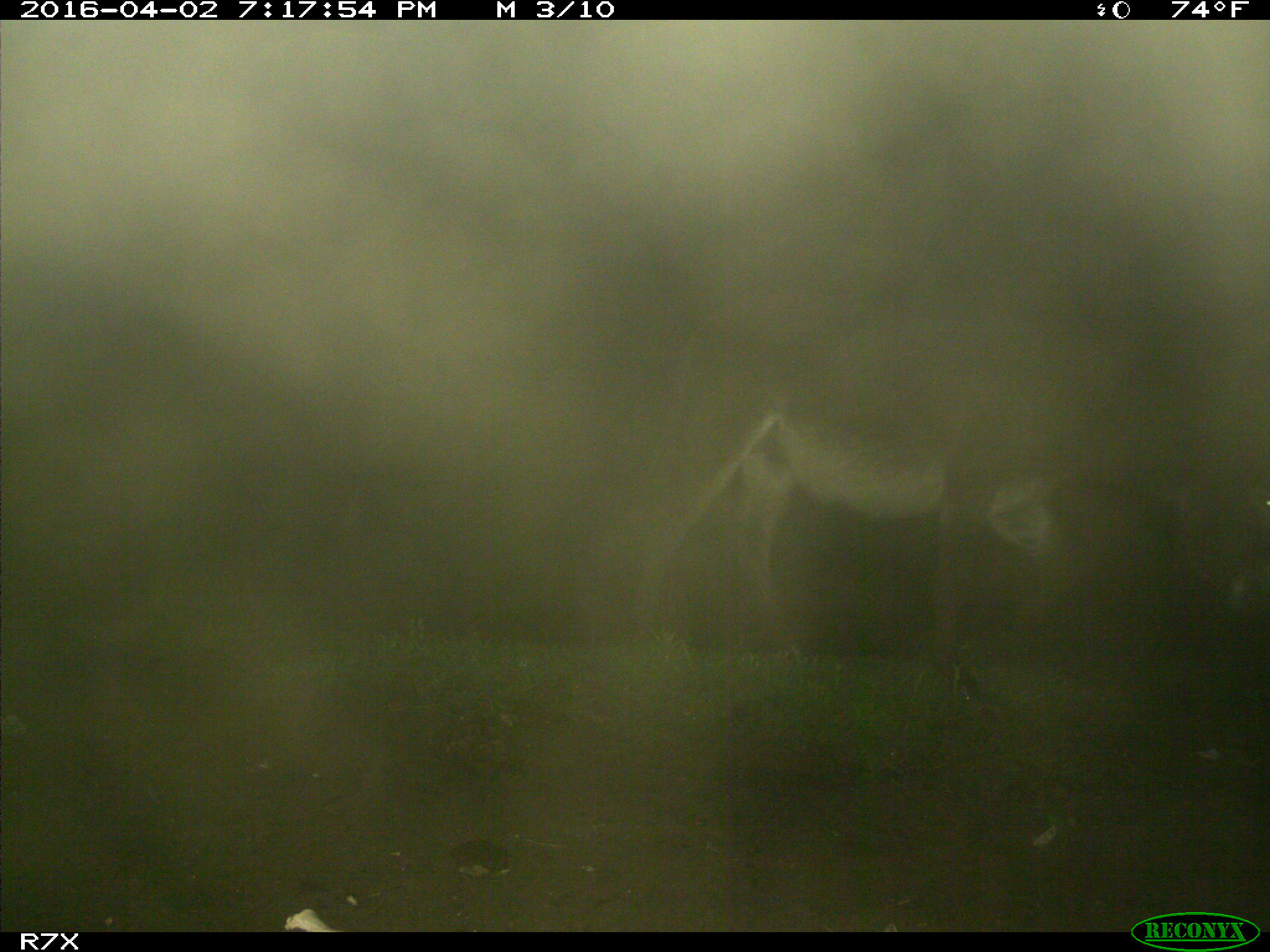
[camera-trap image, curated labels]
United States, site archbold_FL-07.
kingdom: Animalia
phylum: Chordata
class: Mammalia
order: Perissodactyla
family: Equidae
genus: Equus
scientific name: Equus africanus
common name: african wild ass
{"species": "Equus africanus (african wild ass)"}